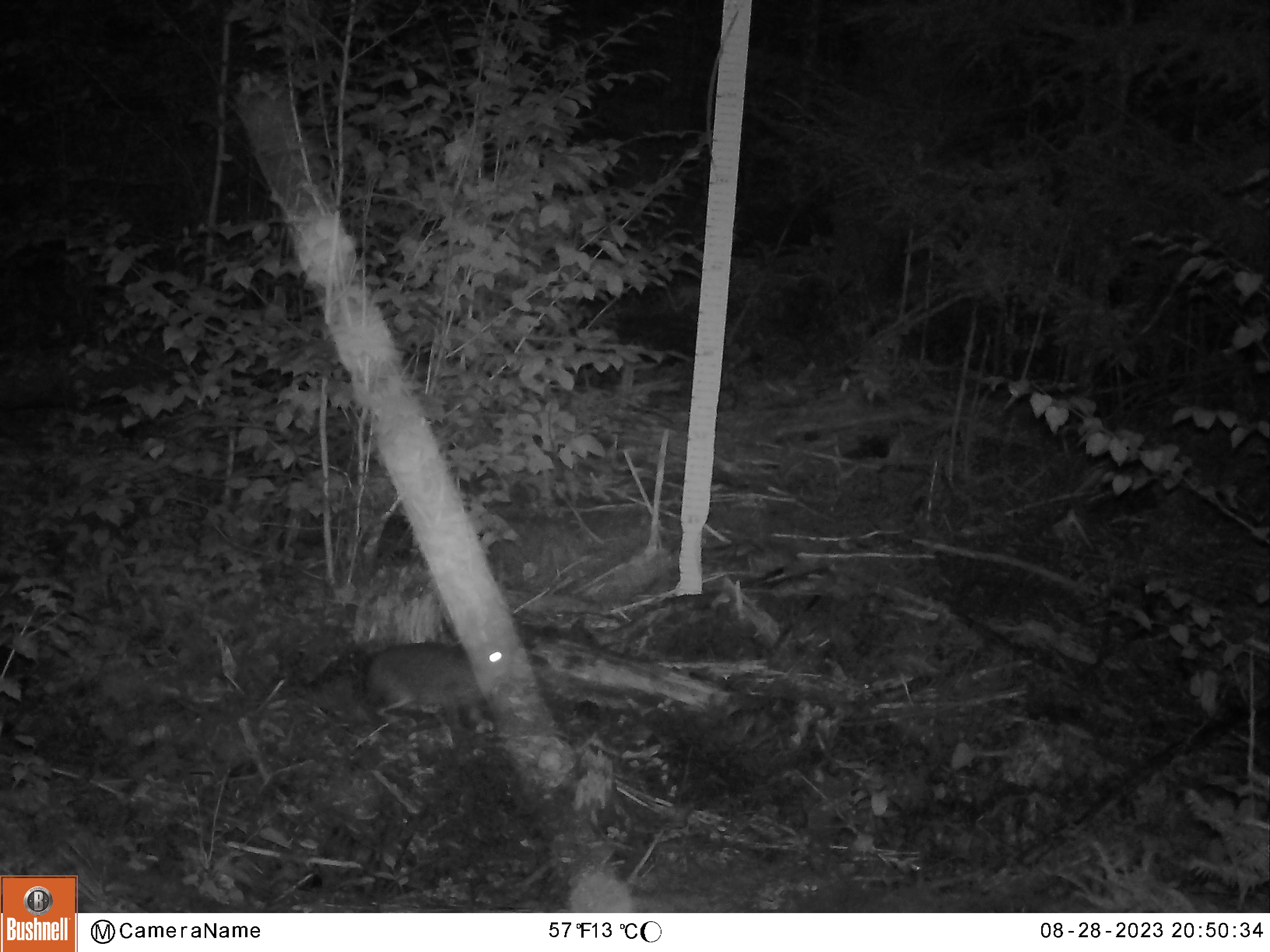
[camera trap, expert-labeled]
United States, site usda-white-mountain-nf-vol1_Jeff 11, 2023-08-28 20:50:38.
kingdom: Animalia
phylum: Chordata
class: Mammalia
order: Lagomorpha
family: Leporidae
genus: Lepus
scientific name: Lepus americanus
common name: snowshoe hare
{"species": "snowshoe hare (Lepus americanus)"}